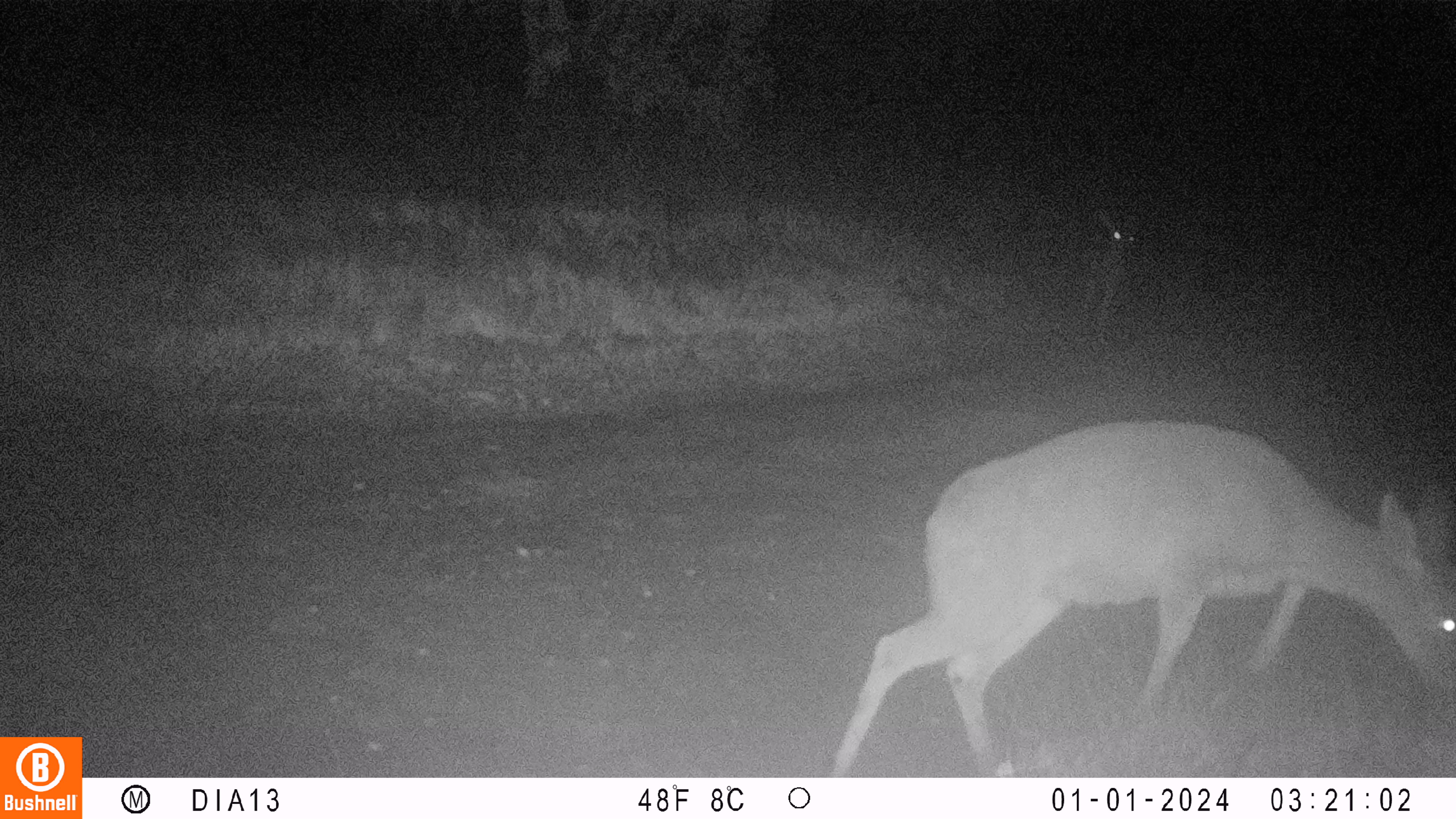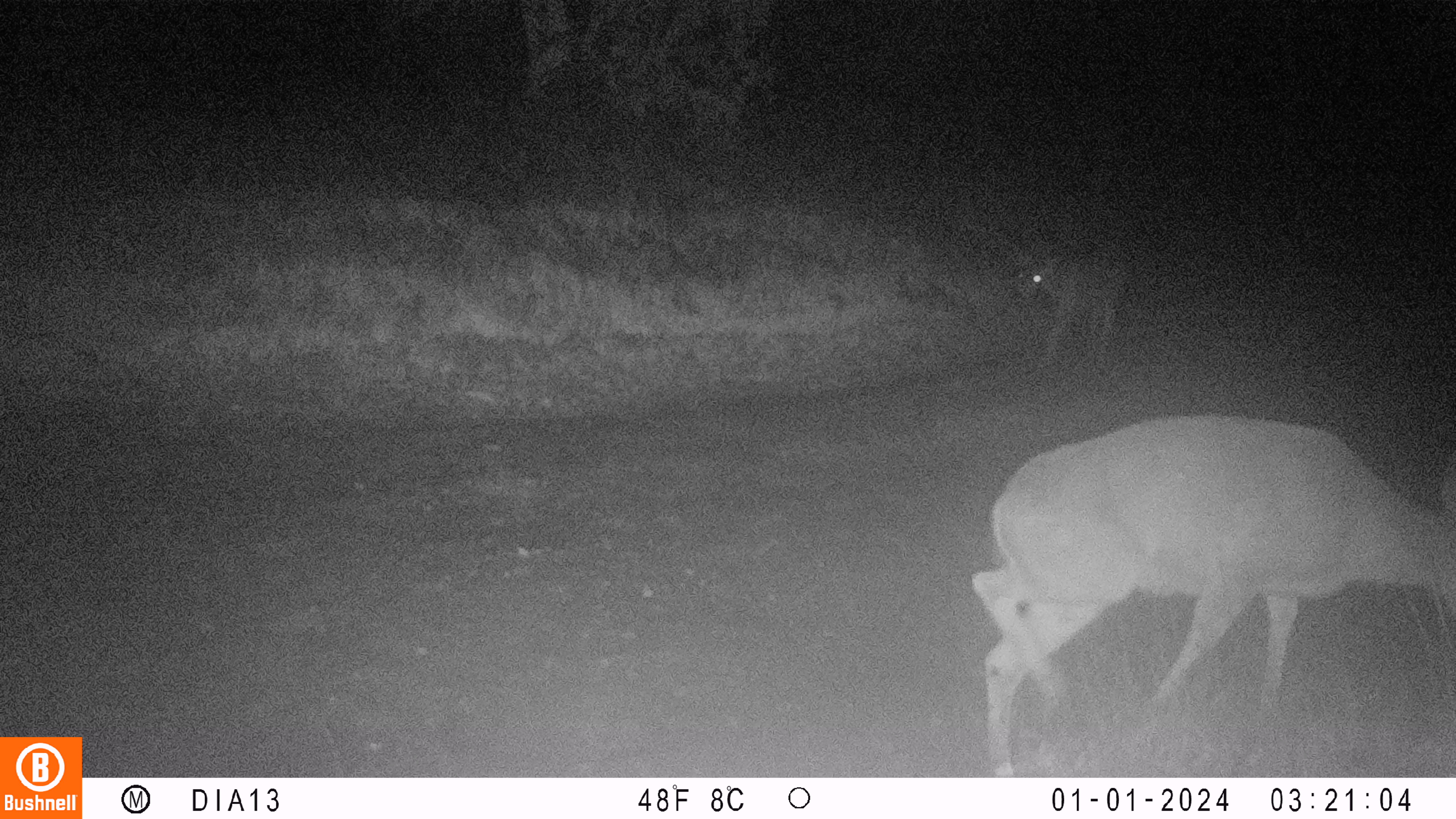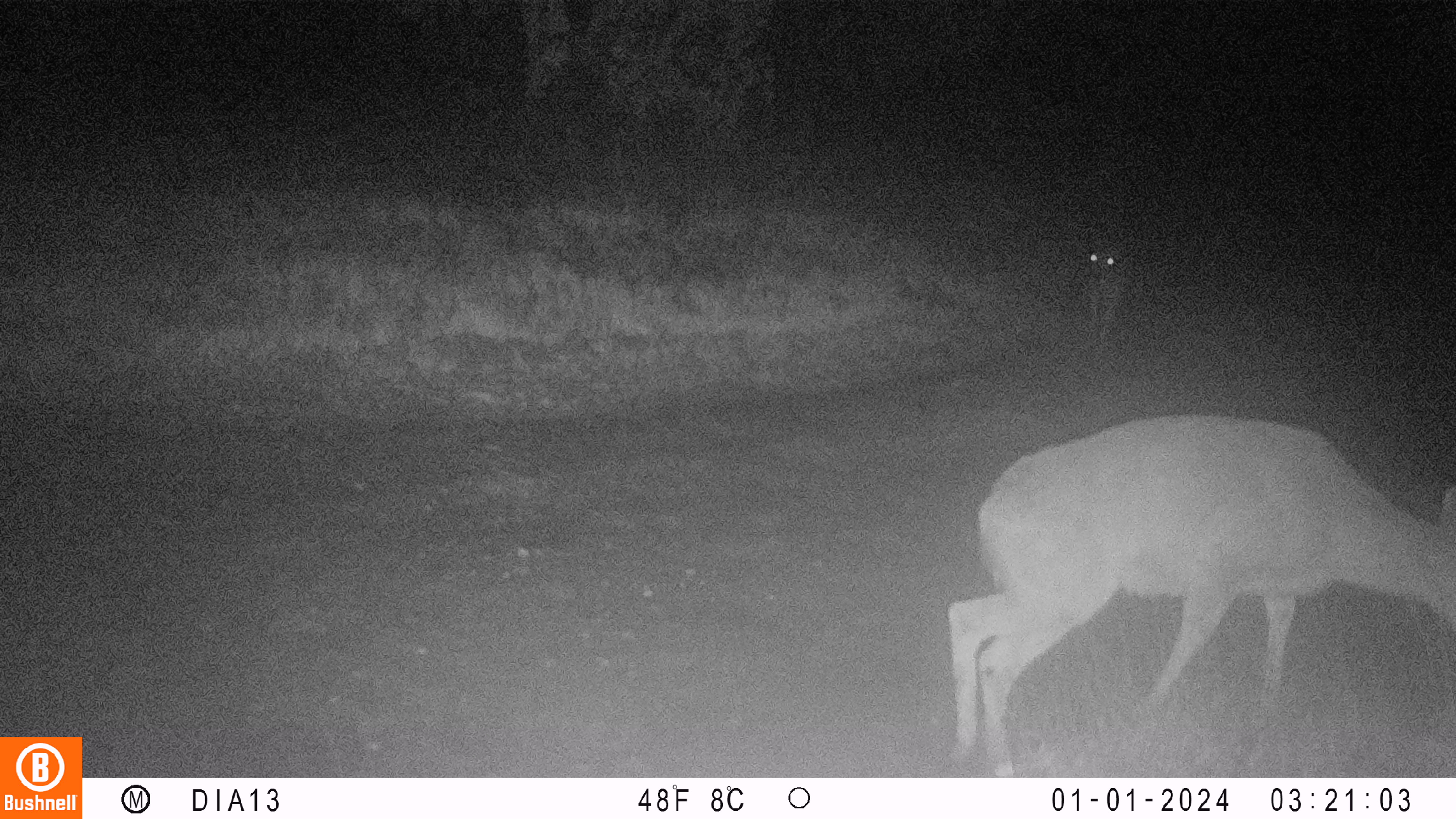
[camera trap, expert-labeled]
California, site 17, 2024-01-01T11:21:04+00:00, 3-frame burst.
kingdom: Animalia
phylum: Chordata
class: Mammalia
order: Artiodactyla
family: Cervidae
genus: Odocoileus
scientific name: Odocoileus hemionus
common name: mule deer